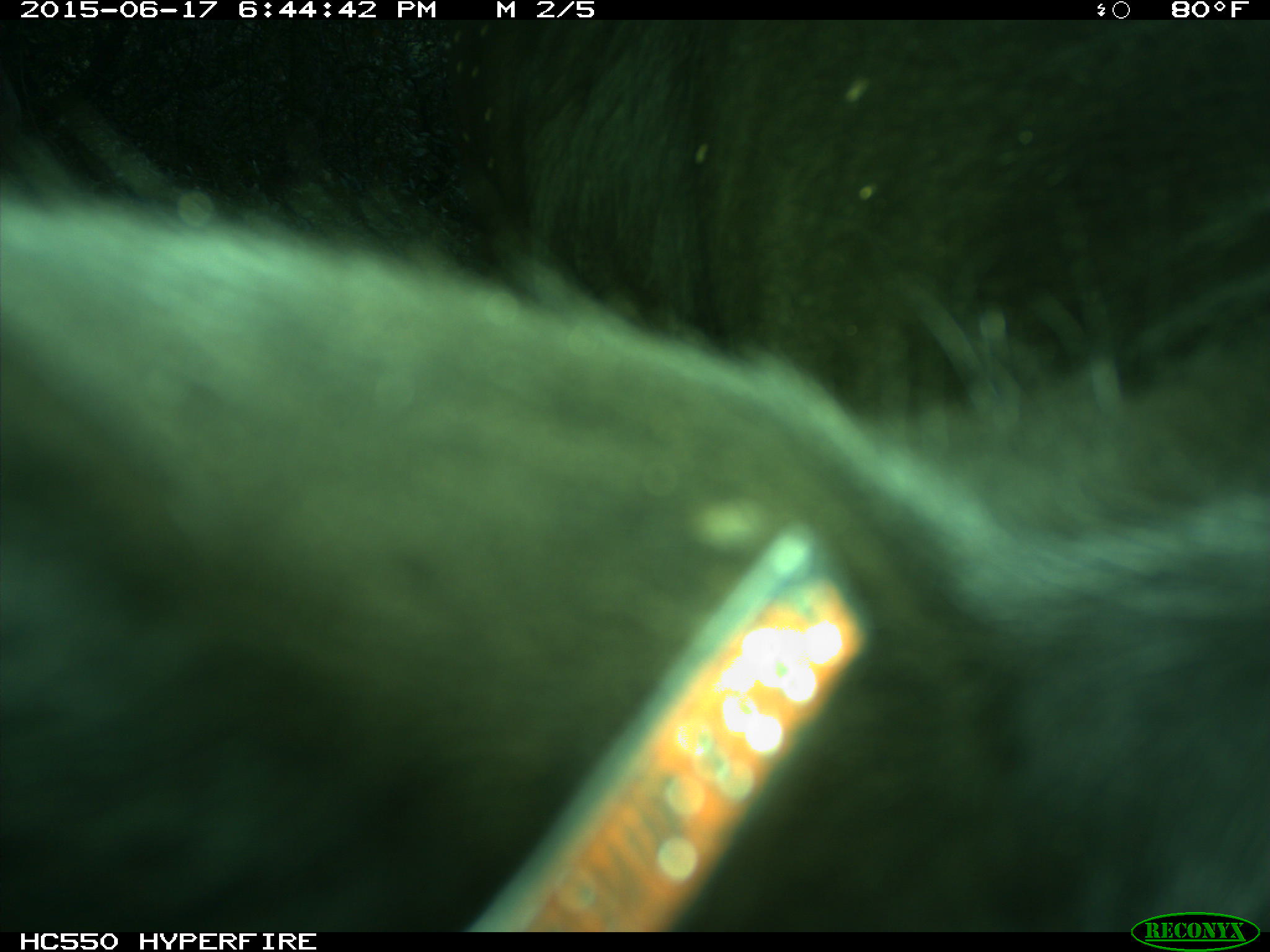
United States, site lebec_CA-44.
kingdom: Animalia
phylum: Chordata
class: Mammalia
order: Artiodactyla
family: Bovidae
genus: Bos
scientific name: Bos taurus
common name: domestic cow